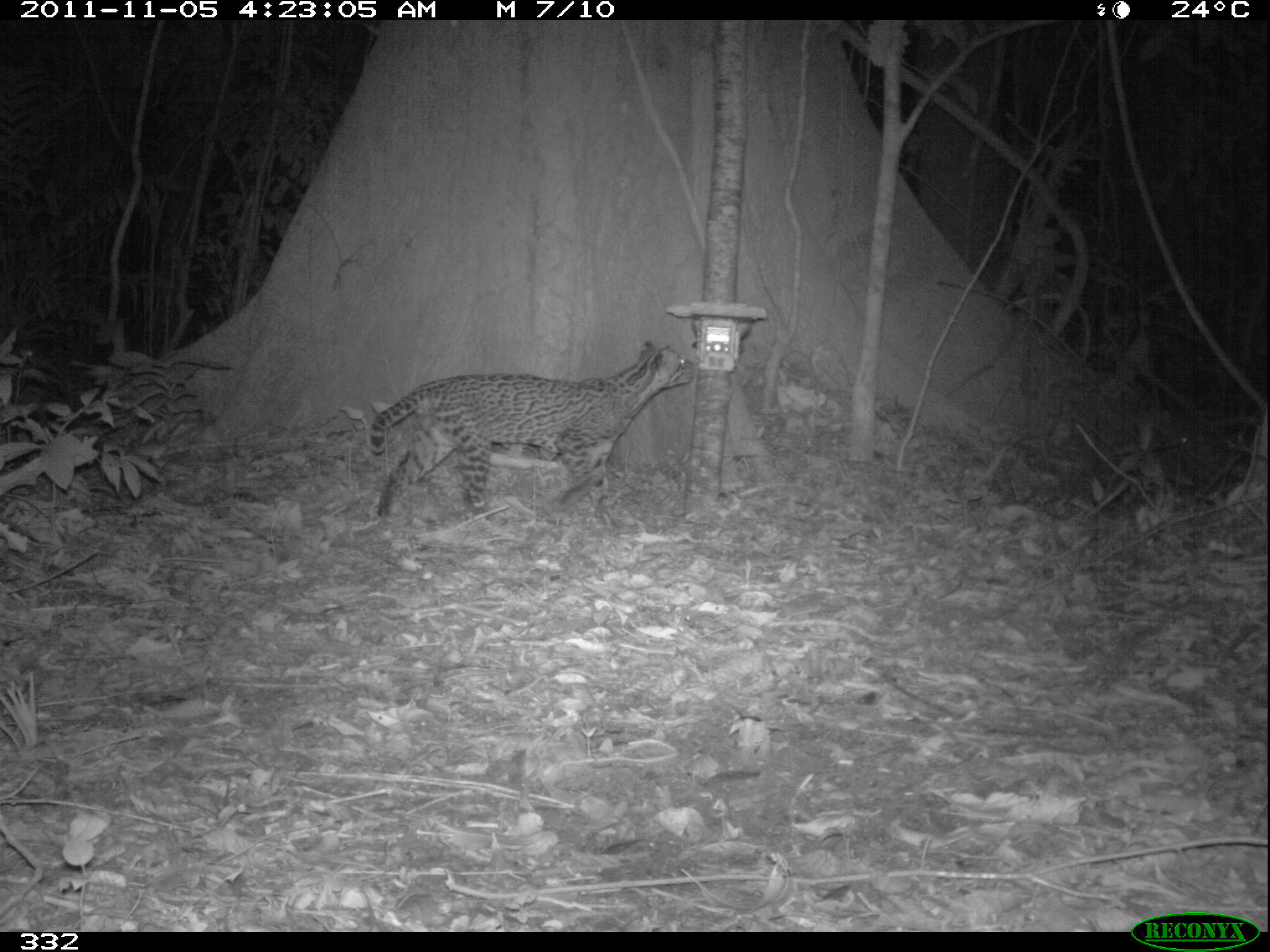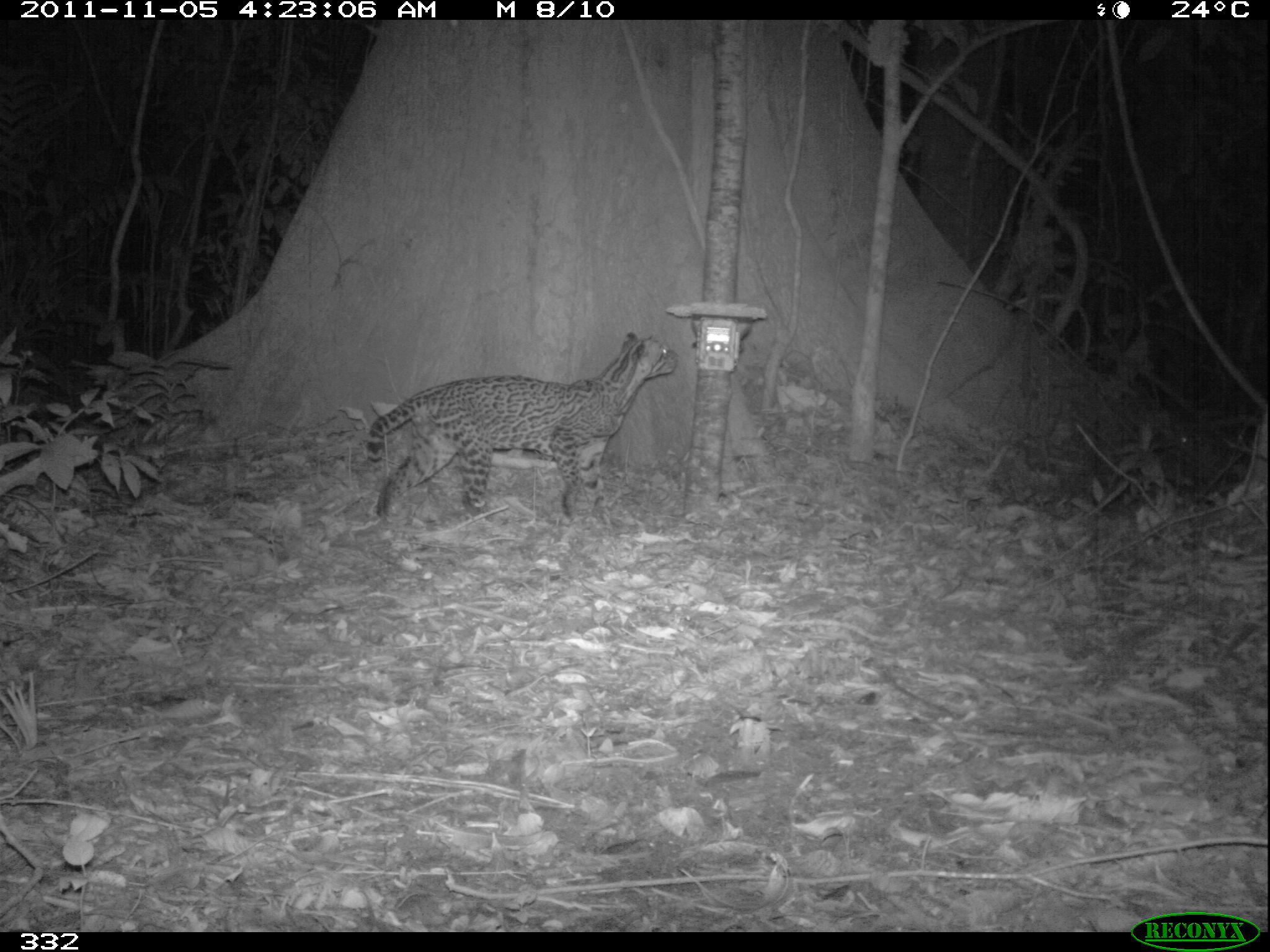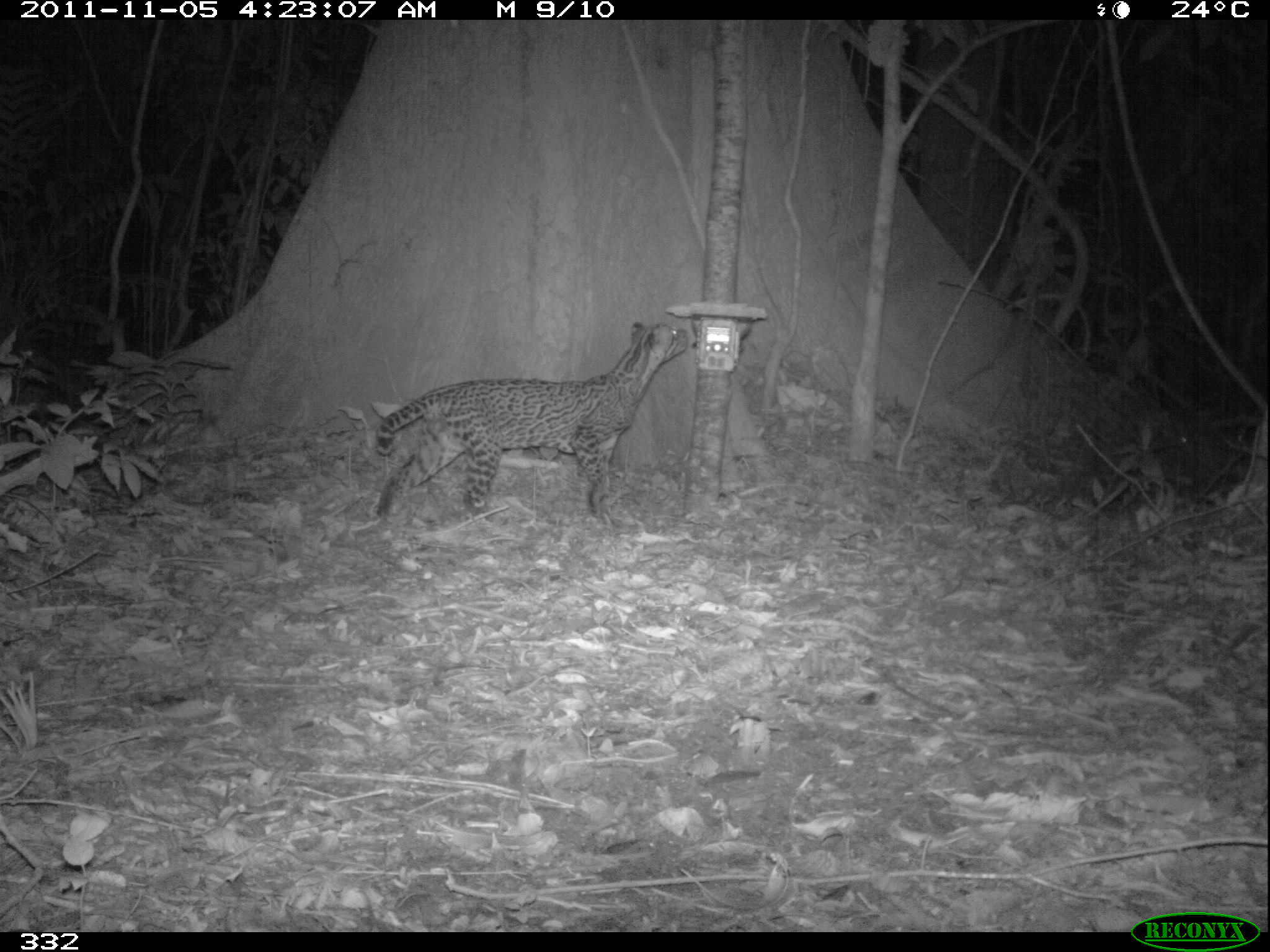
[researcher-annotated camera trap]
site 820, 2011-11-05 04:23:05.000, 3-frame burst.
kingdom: Animalia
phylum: Chordata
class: Mammalia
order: Carnivora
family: Felidae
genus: Leopardus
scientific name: Leopardus pardalis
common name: ocelot